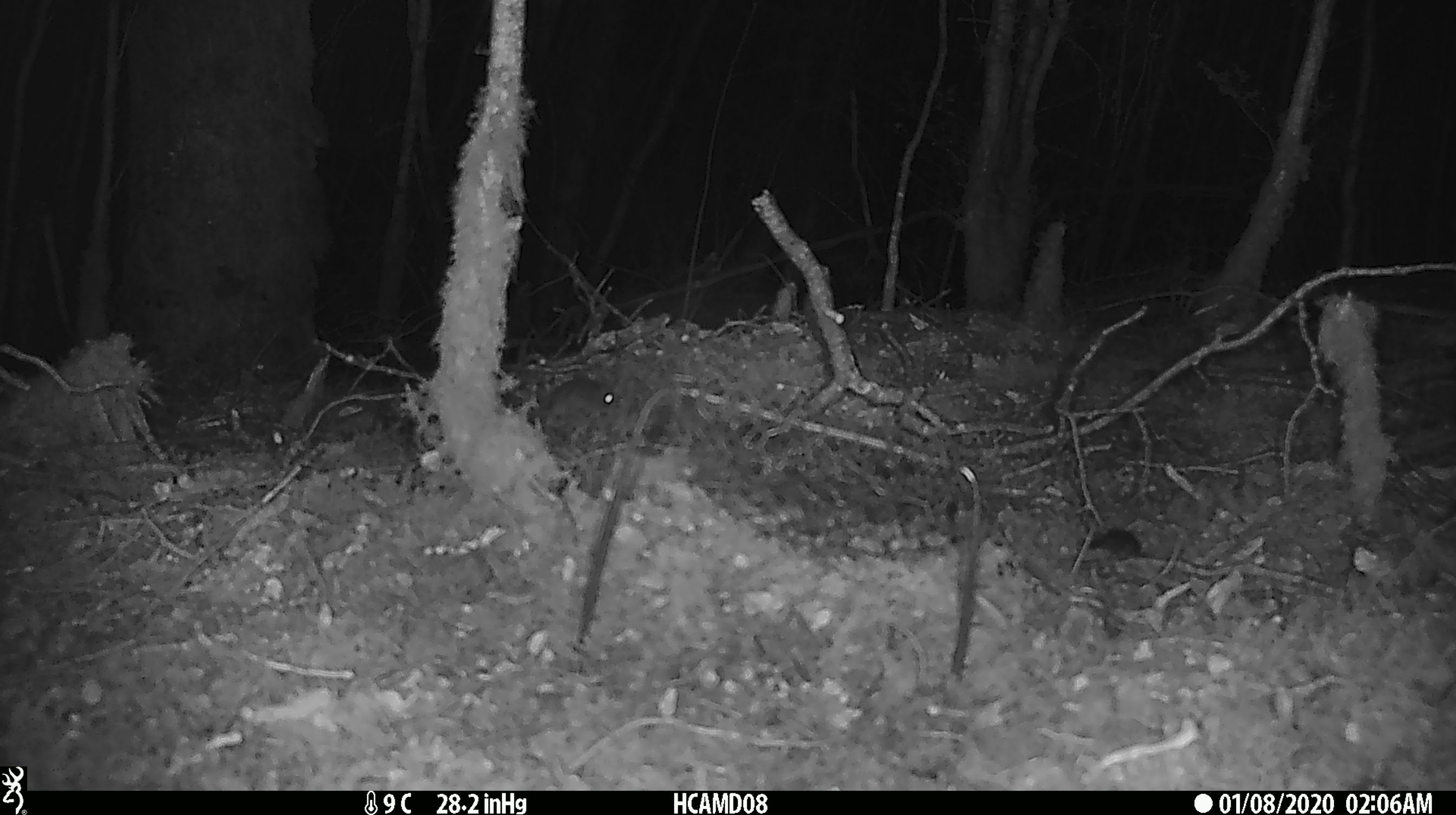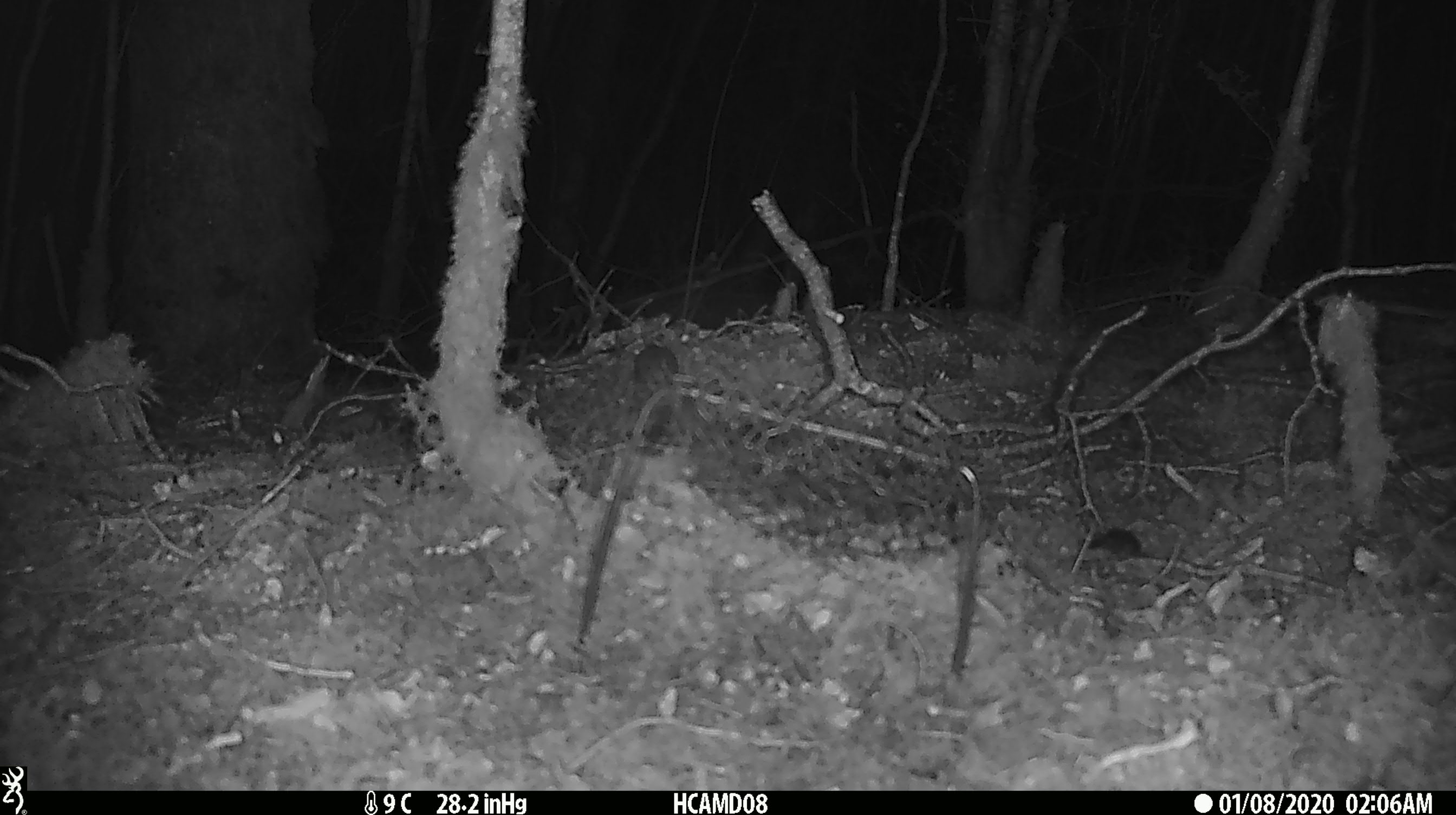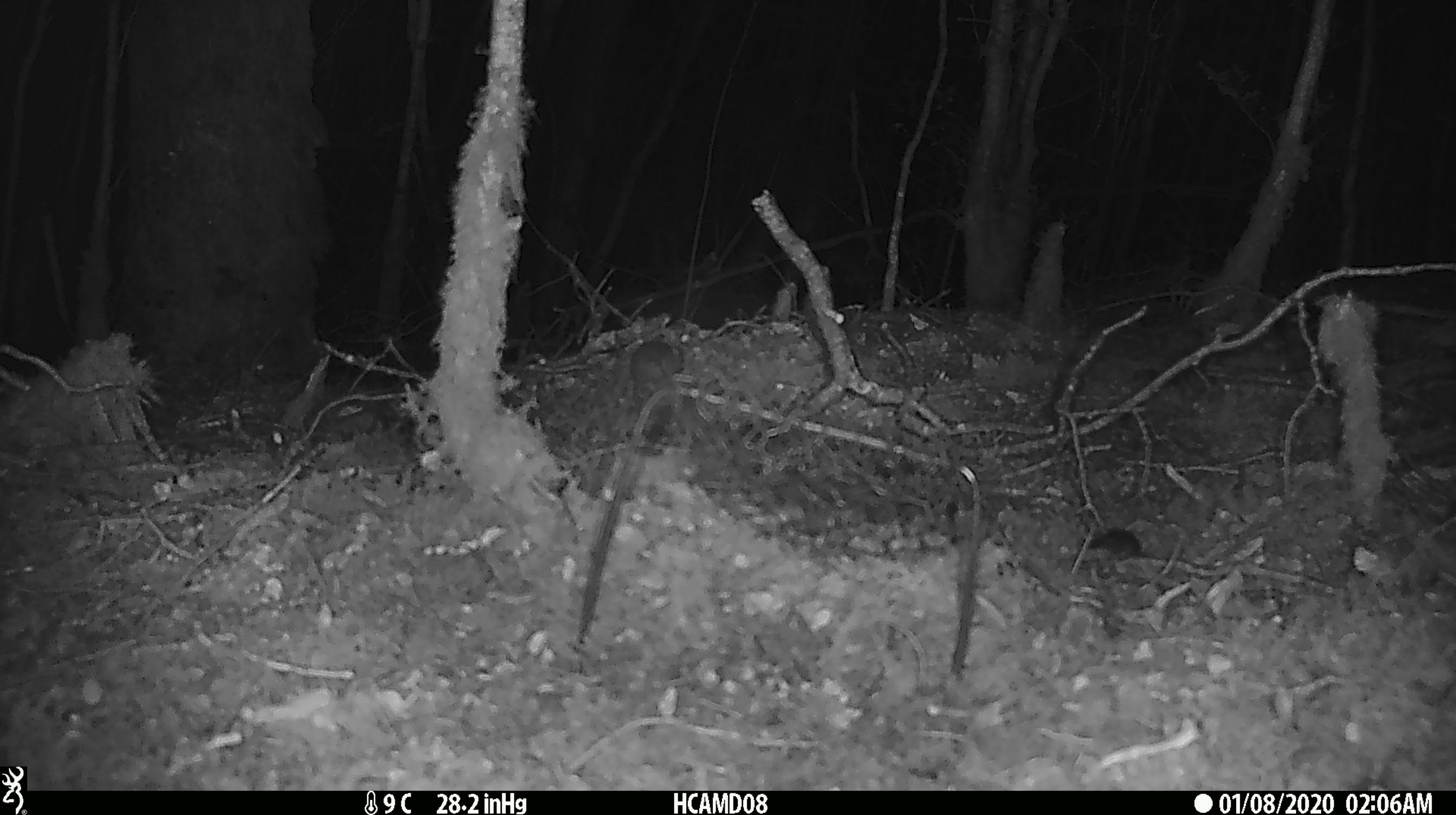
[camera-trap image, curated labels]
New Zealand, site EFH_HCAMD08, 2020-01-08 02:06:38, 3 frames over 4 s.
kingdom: Animalia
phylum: Chordata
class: Mammalia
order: Rodentia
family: Muridae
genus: Mus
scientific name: Mus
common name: mouse